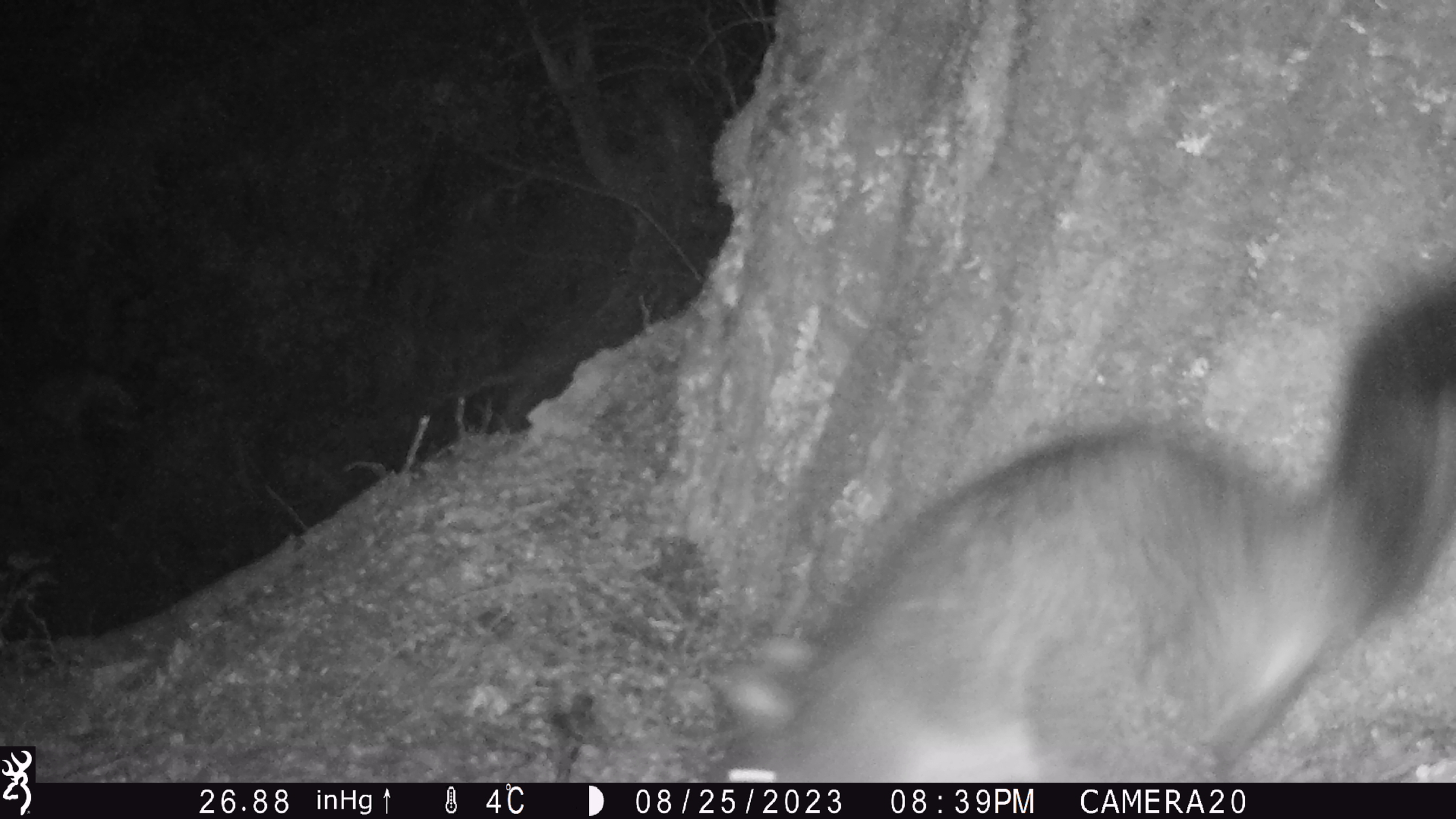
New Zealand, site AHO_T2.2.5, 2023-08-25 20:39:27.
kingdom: Animalia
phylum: Chordata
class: Mammalia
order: Carnivora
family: Mustelidae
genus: Mustela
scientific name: Mustela erminea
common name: stoat